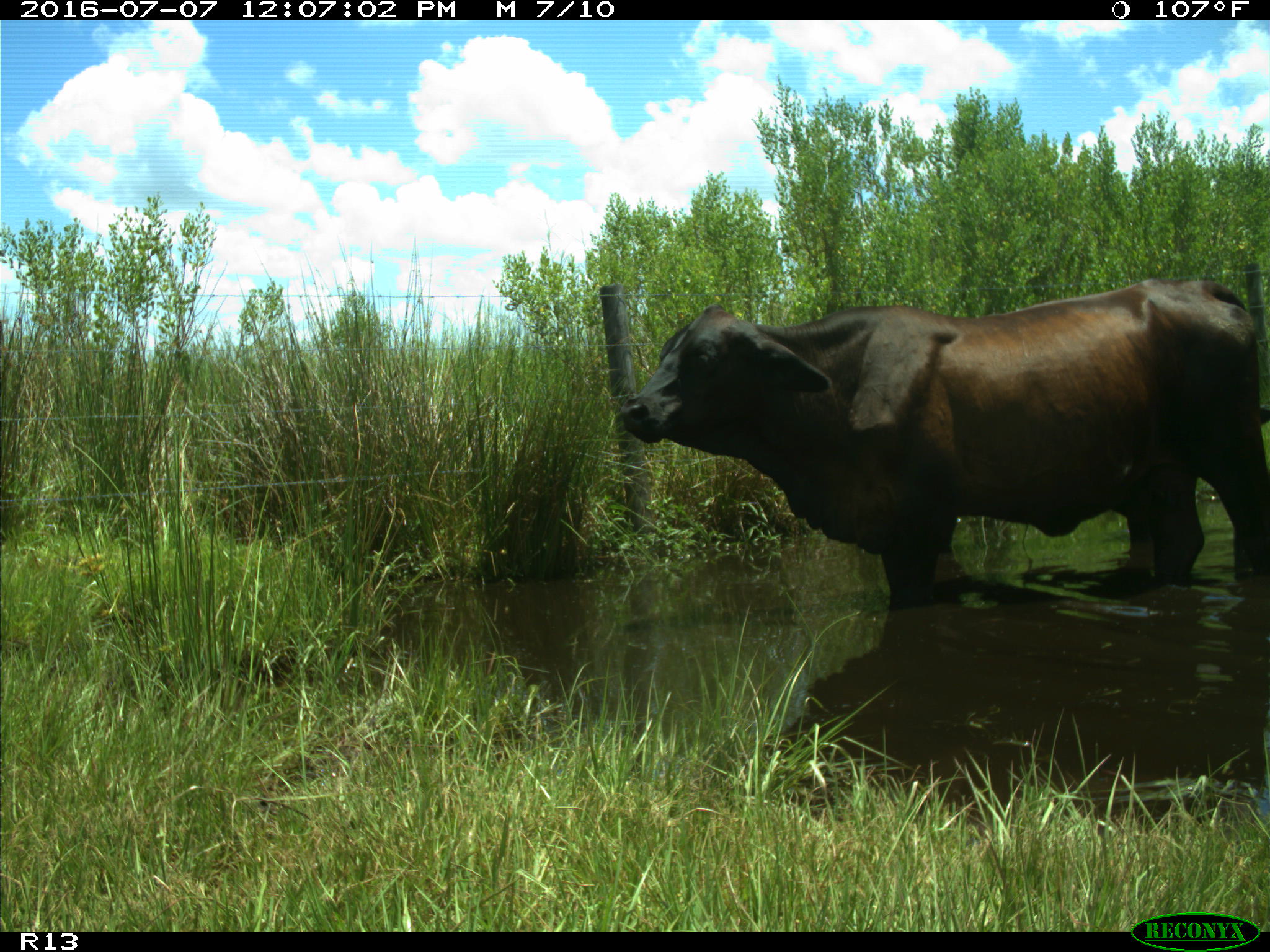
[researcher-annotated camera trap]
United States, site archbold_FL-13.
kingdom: Animalia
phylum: Chordata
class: Mammalia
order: Artiodactyla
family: Bovidae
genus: Bos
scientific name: Bos taurus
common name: domestic cow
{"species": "Bos taurus (domestic cow)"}